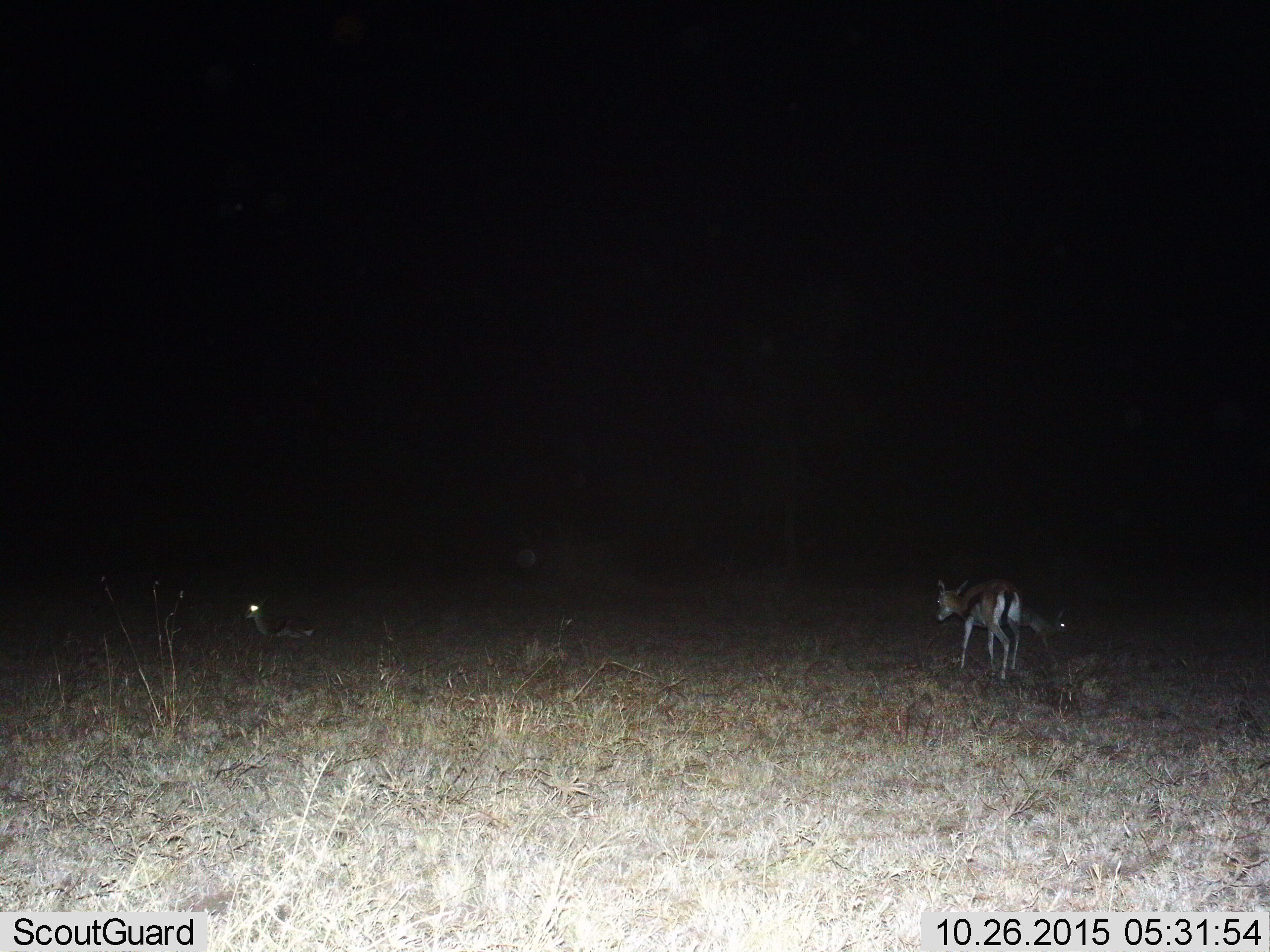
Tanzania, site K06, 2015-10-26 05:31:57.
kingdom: Animalia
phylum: Chordata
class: Mammalia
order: Artiodactyla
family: Bovidae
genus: Eudorcas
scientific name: Eudorcas thomsonii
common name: thomson's gazelle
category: gazellethomsons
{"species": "gazellethomsons (thomson's gazelle) (Eudorcas thomsonii)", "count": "3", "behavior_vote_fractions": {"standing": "75%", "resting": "62%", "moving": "25%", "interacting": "0%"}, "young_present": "25%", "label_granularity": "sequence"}